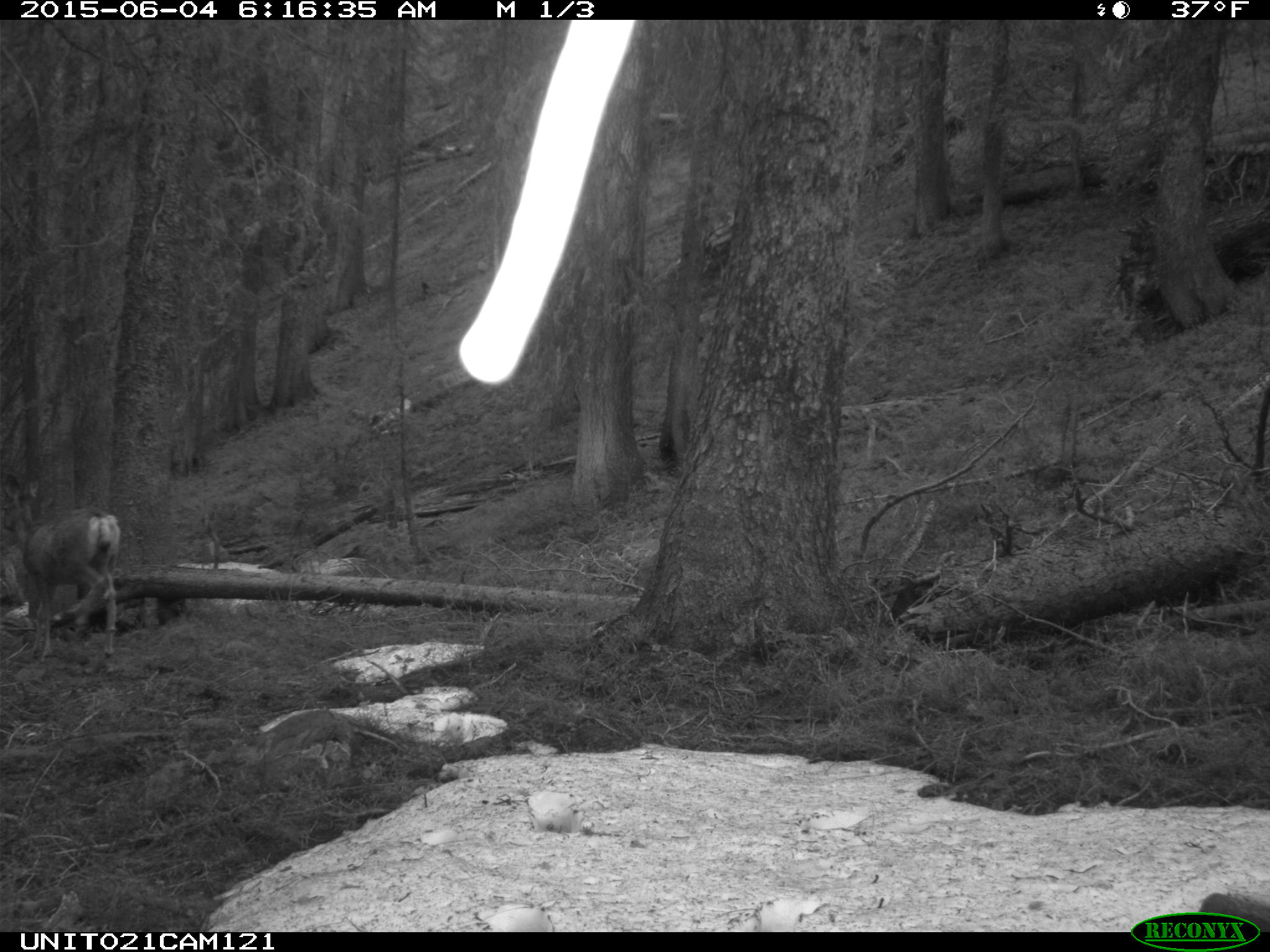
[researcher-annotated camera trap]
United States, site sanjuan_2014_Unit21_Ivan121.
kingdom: Animalia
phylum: Chordata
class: Mammalia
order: Artiodactyla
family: Cervidae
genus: Odocoileus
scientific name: Odocoileus hemionus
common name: mule deer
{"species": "Odocoileus hemionus (mule deer)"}